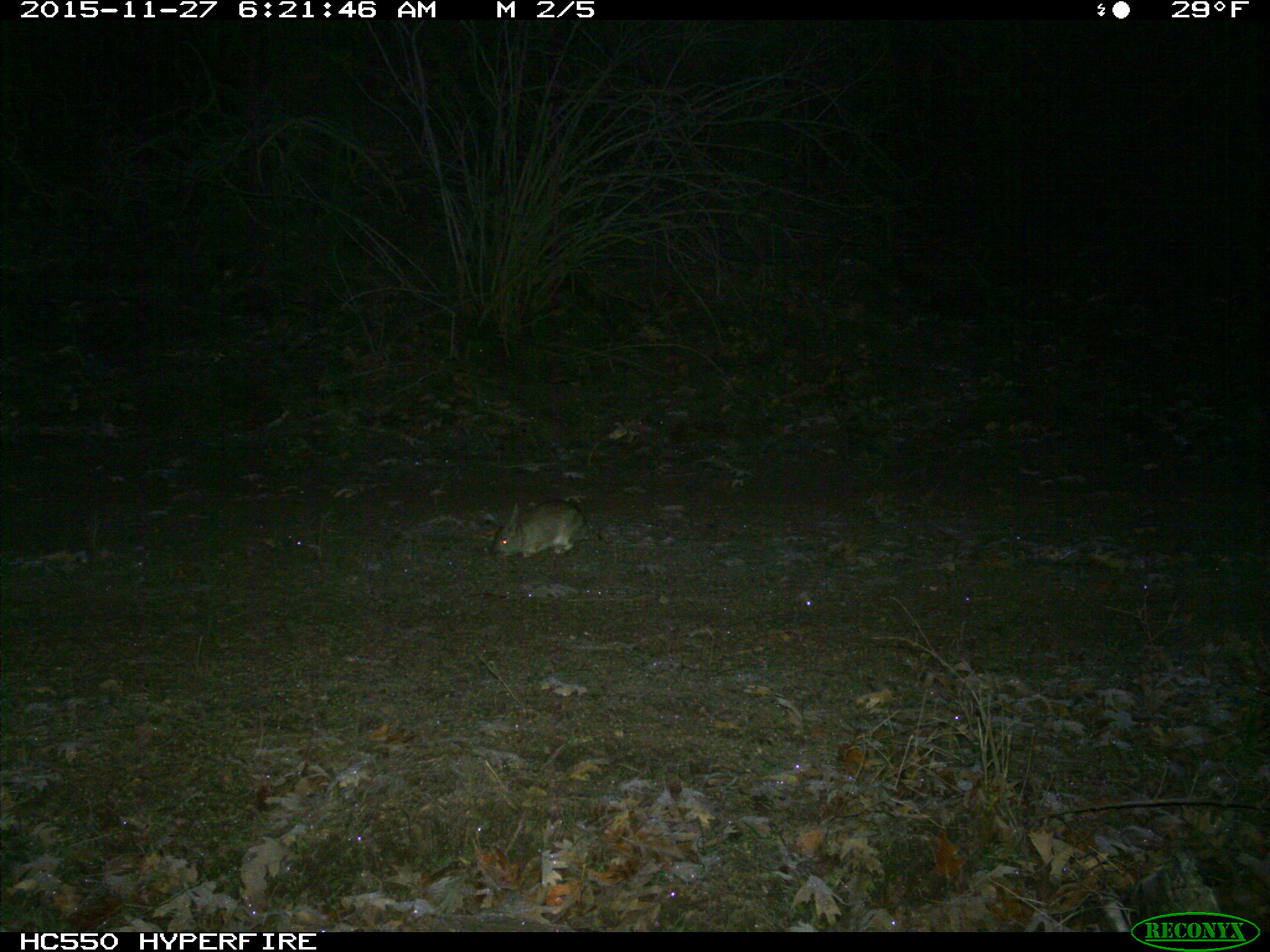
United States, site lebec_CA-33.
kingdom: Animalia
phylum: Chordata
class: Mammalia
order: Lagomorpha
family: Leporidae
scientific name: Leporidae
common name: rabbits and hares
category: unidentified rabbit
Unidentified rabbit (rabbits and hares) (Leporidae).